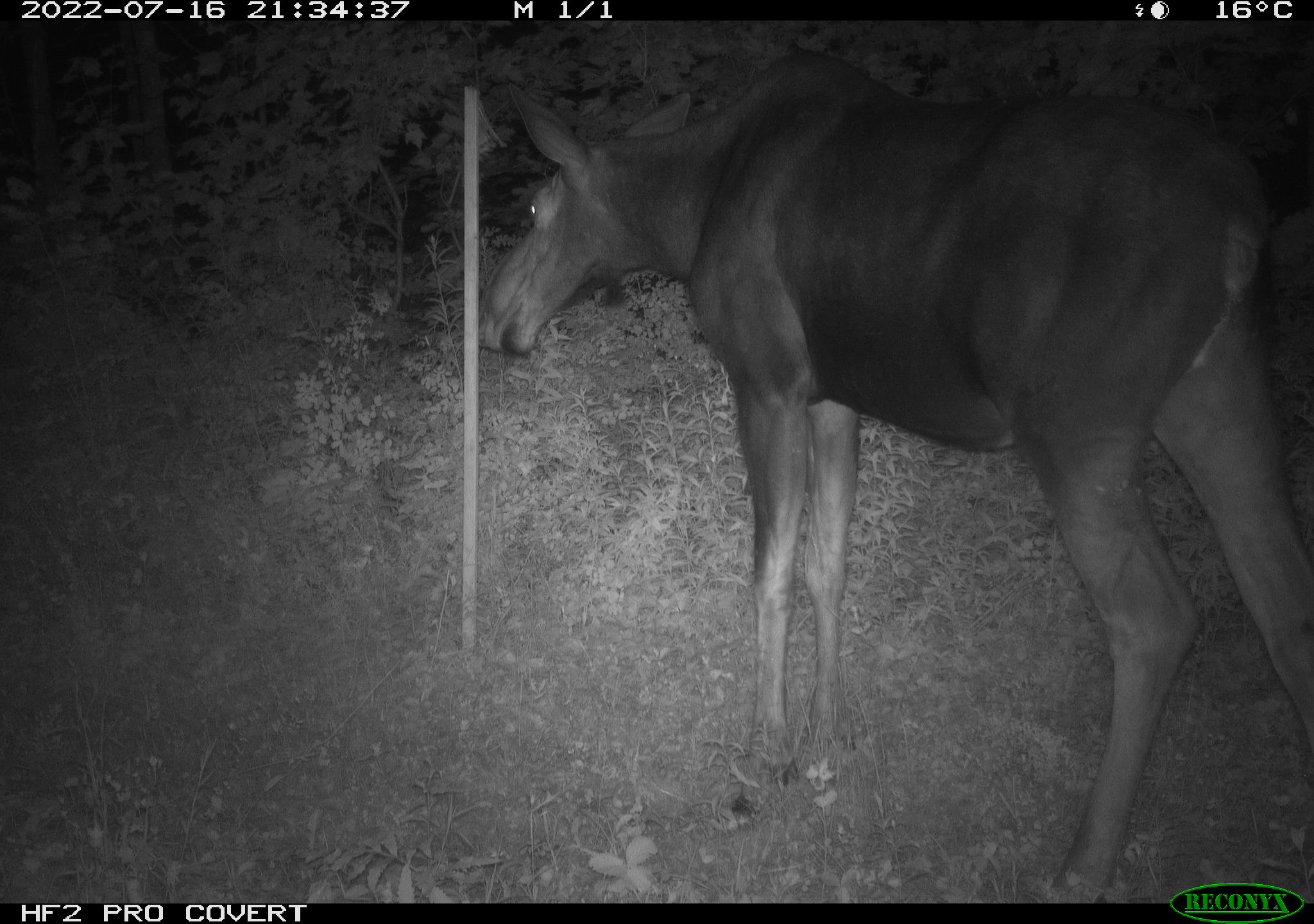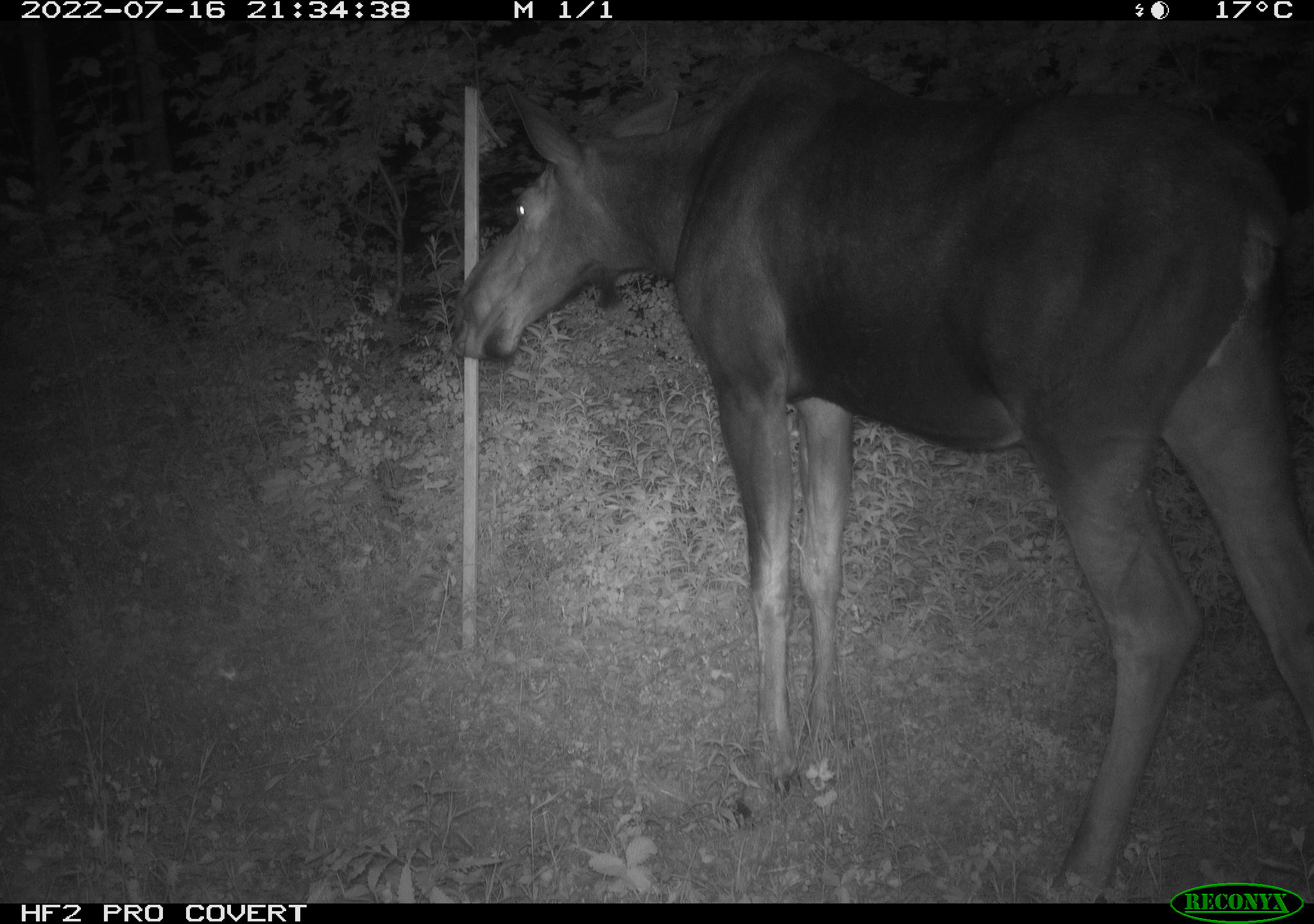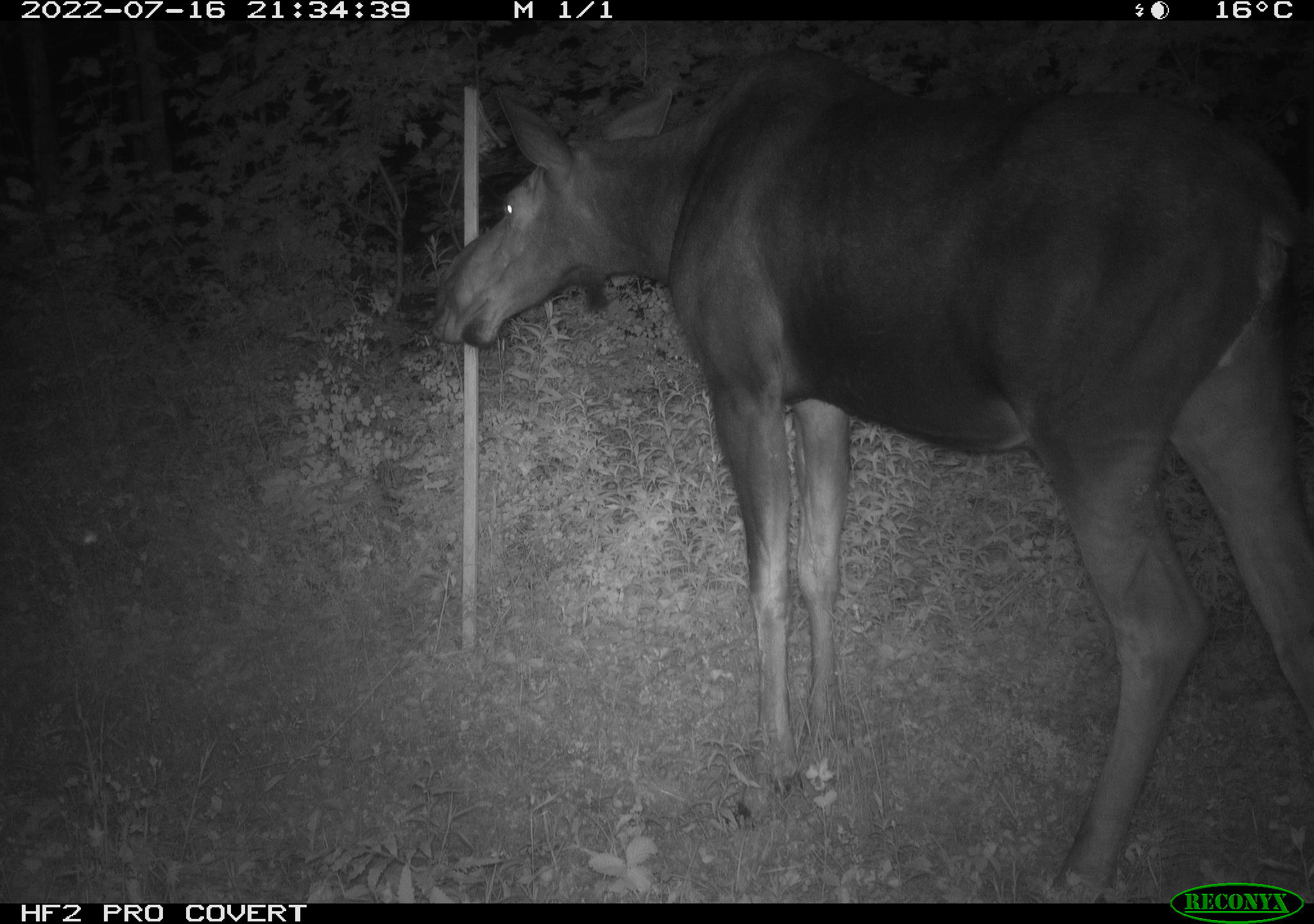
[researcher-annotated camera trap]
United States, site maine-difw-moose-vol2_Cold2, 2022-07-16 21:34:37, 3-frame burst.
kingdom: Animalia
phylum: Chordata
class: Mammalia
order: Artiodactyla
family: Cervidae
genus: Alces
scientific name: Alces alces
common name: moose